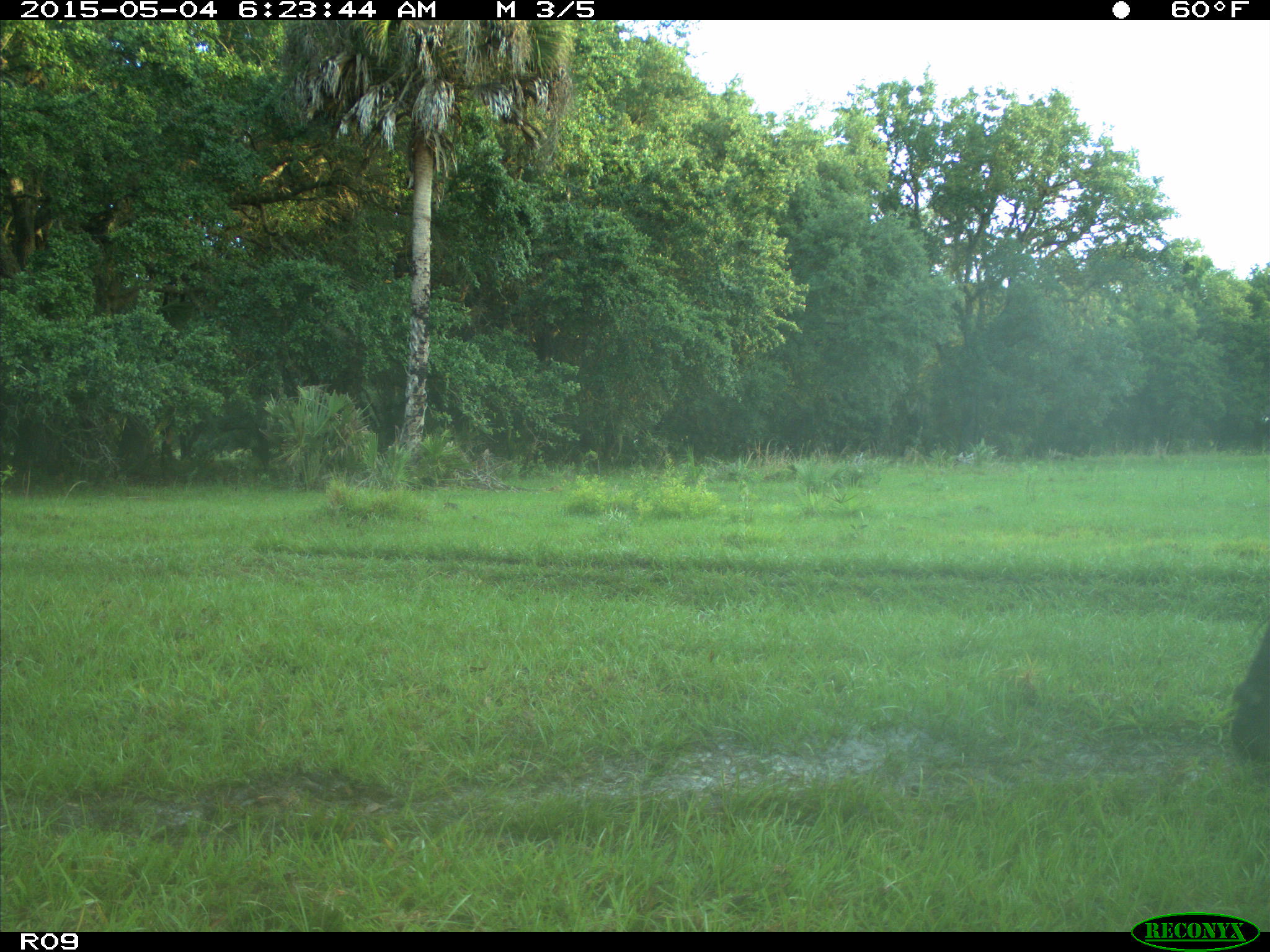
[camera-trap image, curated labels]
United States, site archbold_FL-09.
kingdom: Animalia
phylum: Chordata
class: Mammalia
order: Artiodactyla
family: Bovidae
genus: Bos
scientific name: Bos taurus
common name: domestic cow